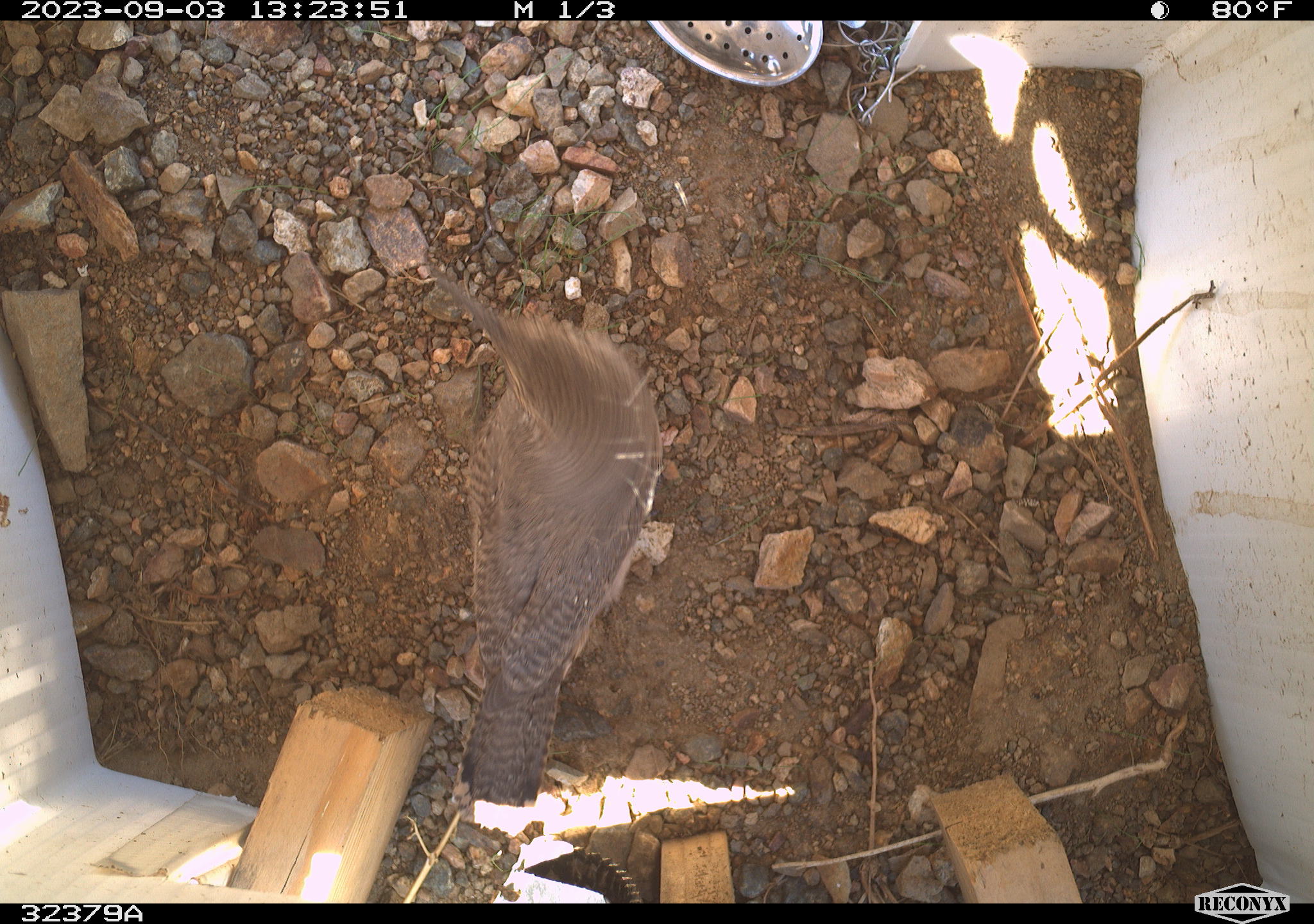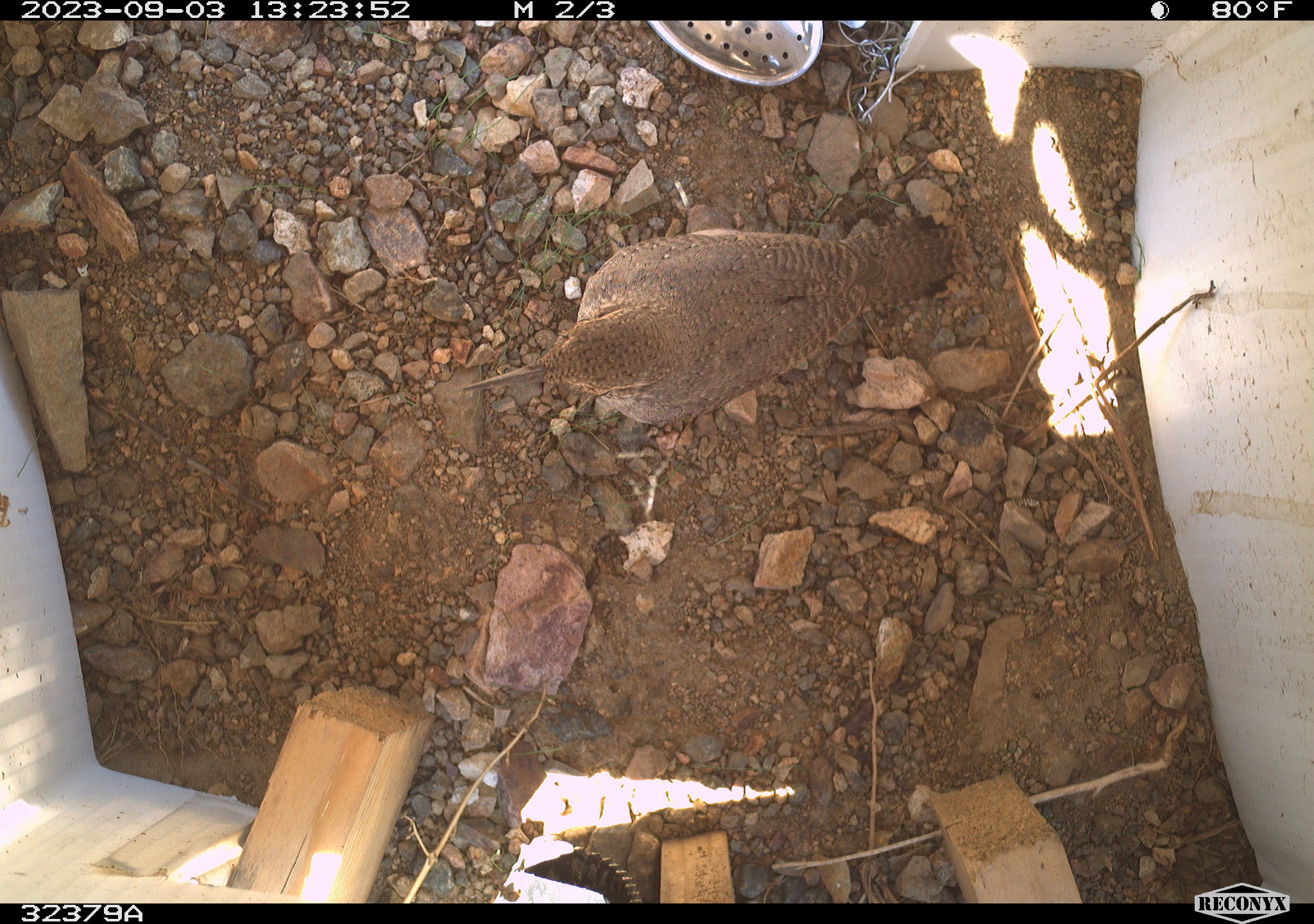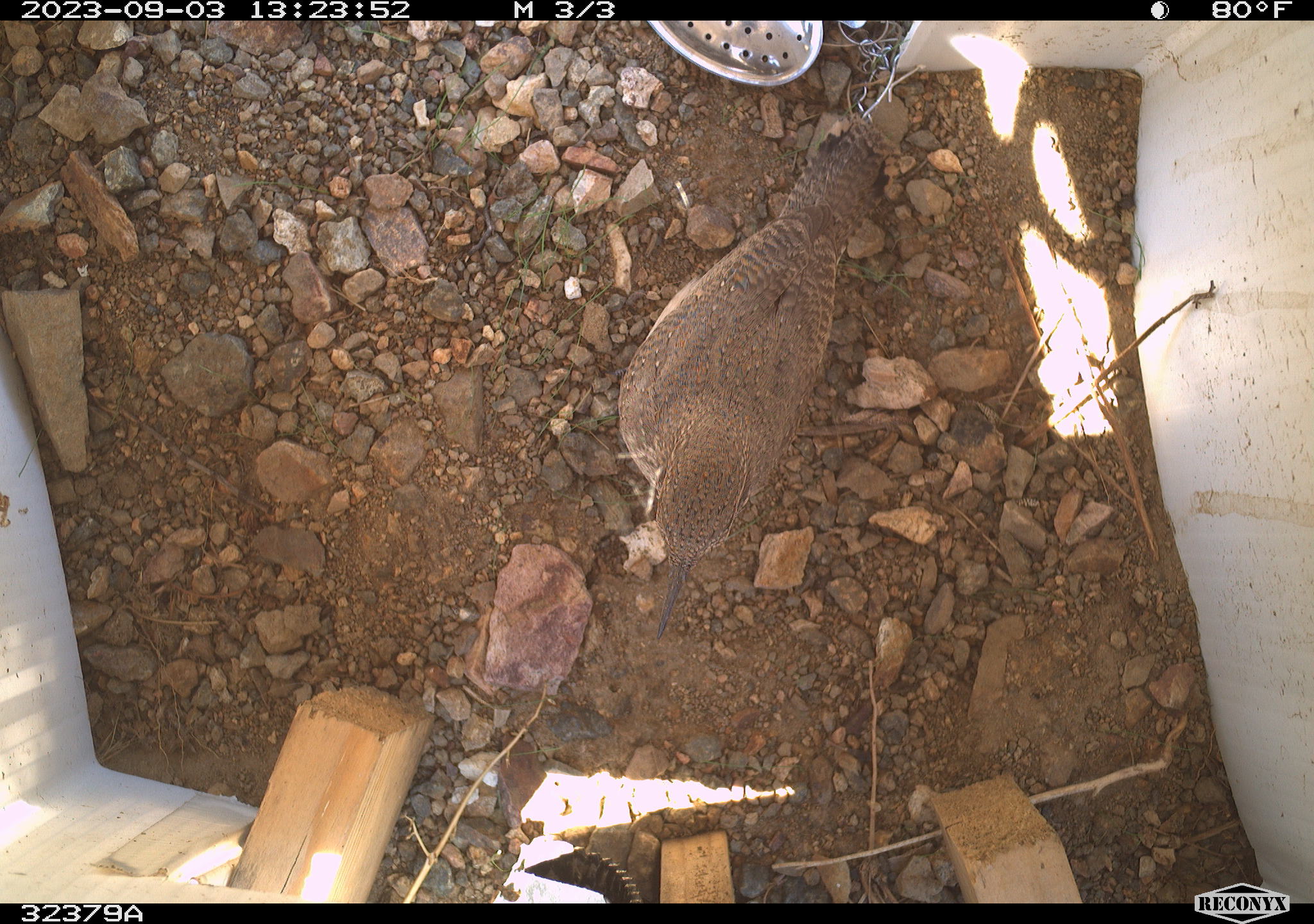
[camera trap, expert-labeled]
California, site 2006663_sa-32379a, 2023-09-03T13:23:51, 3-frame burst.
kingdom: Animalia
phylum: Chordata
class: Aves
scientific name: Aves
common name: bird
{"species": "bird (Aves)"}